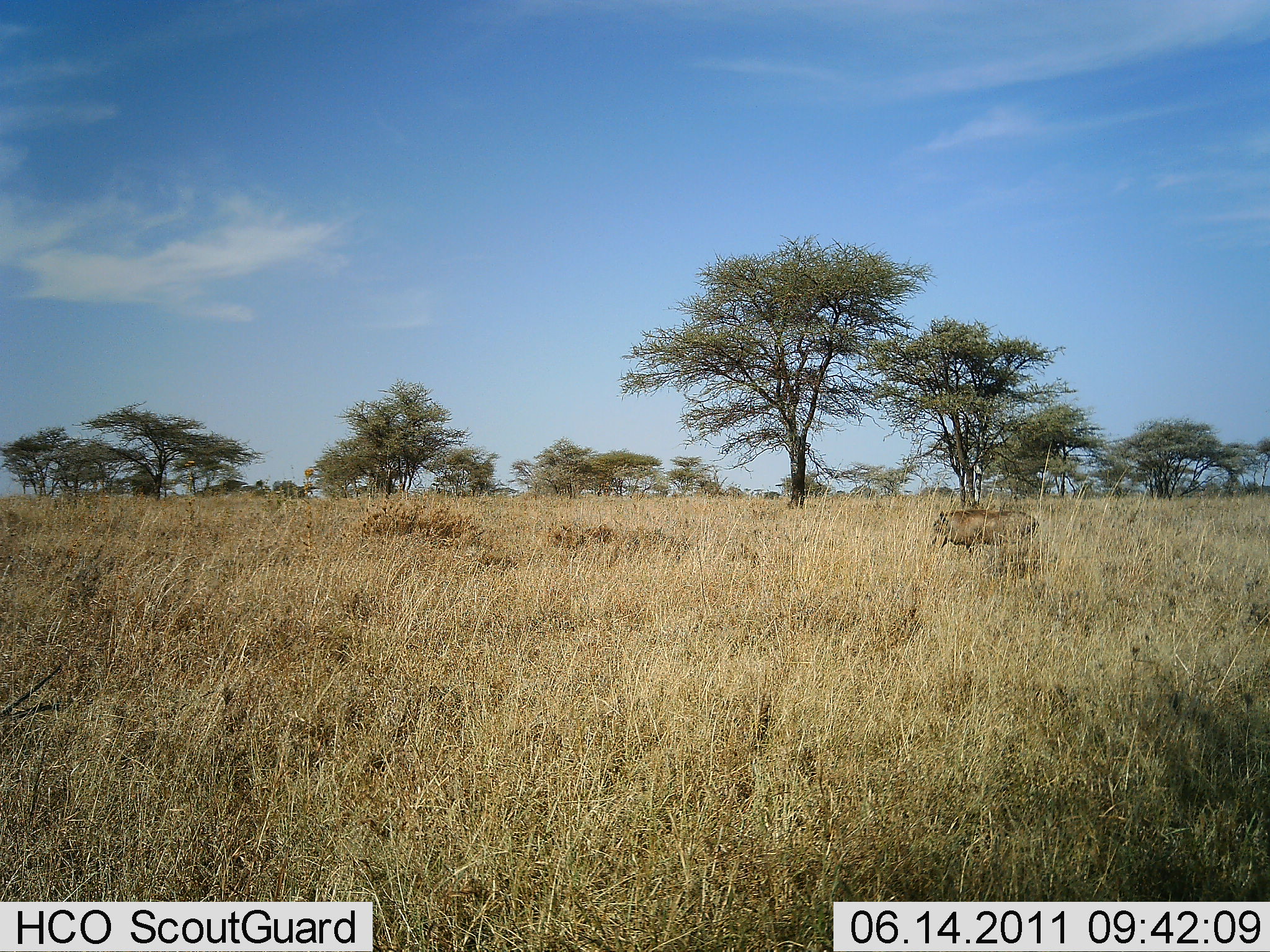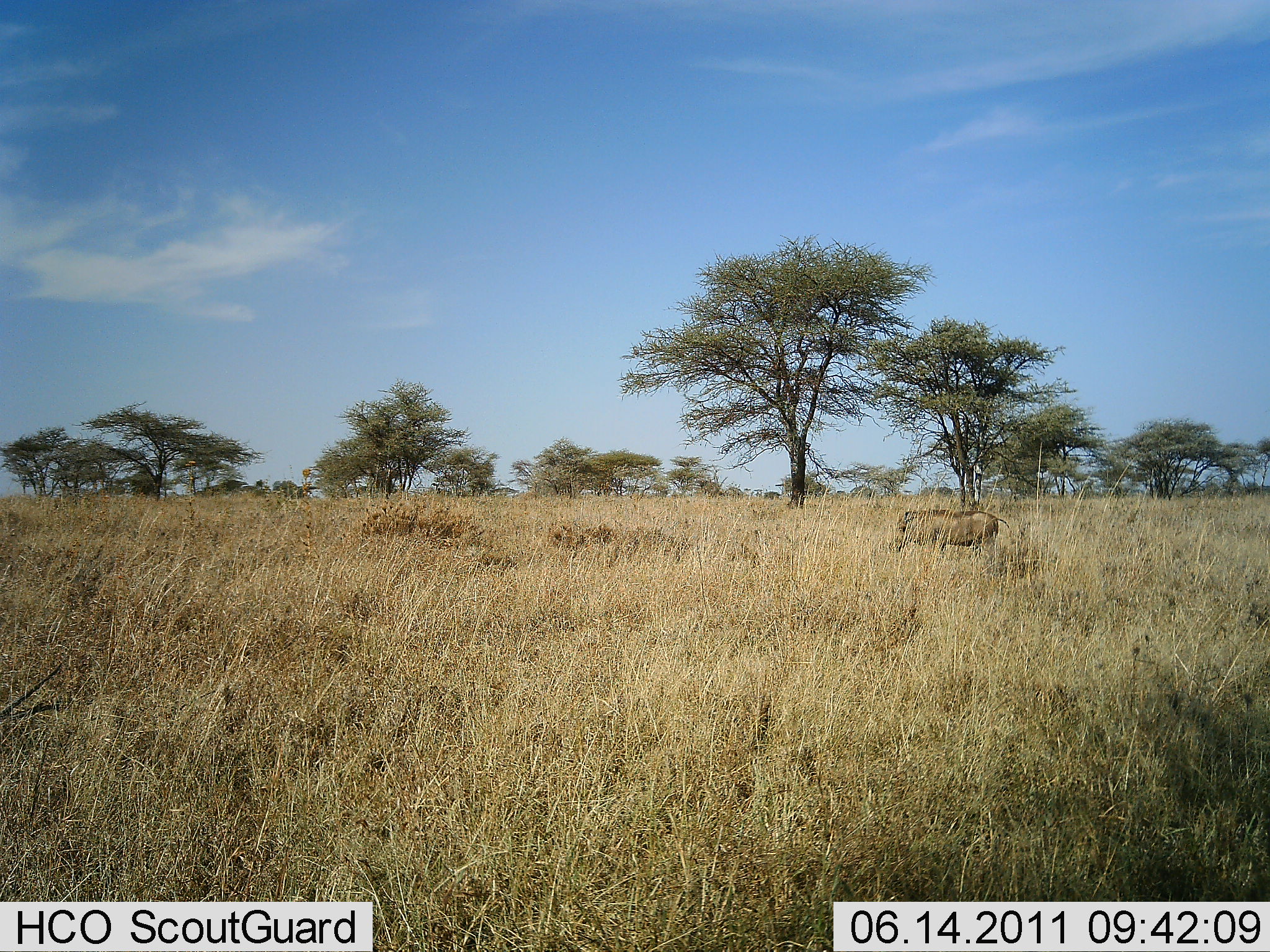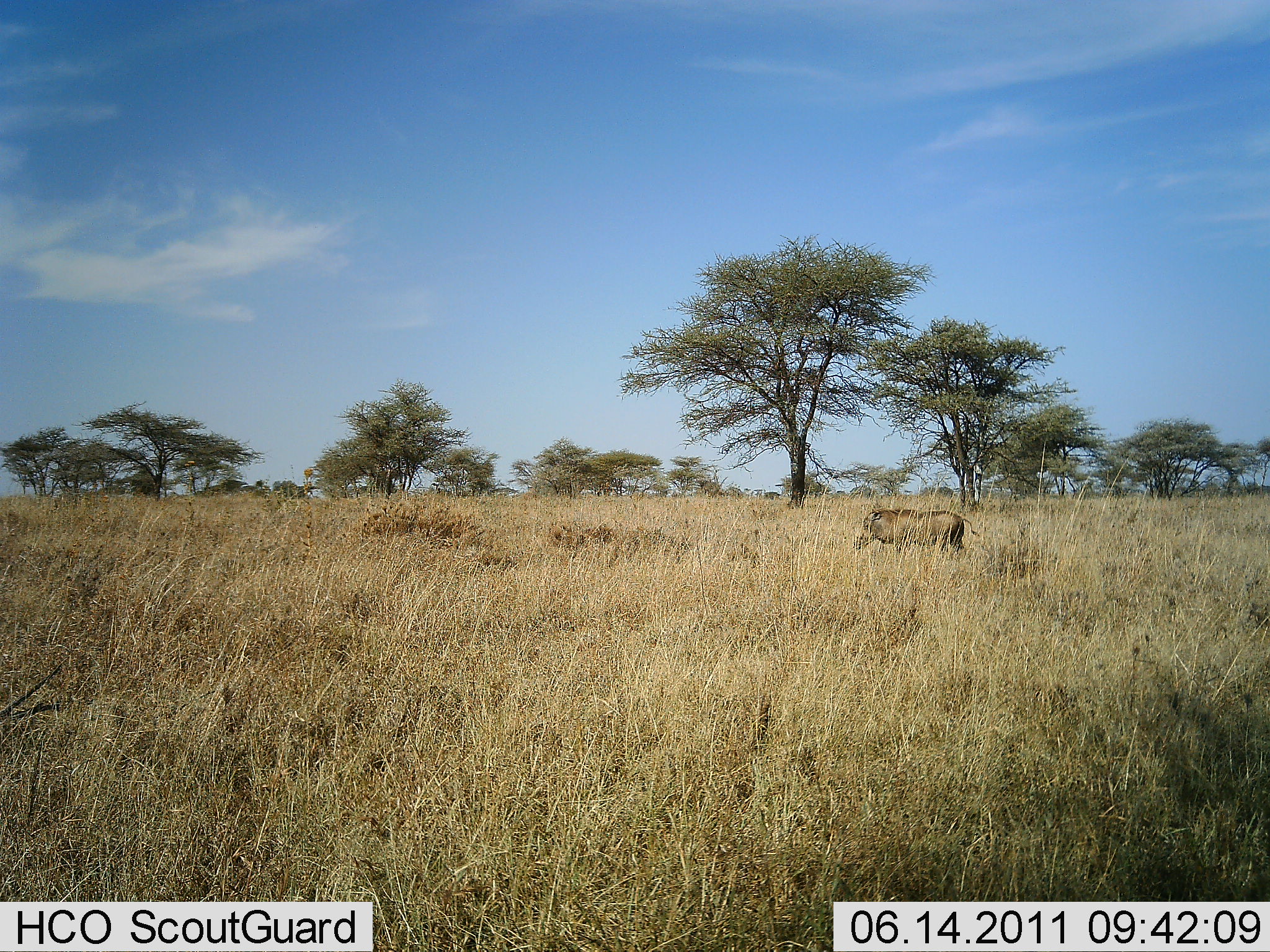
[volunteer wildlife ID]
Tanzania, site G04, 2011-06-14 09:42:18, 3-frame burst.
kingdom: Animalia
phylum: Chordata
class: Mammalia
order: Artiodactyla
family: Suidae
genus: Phacochoerus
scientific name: Phacochoerus africanus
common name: warthog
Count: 1.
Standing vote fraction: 0%.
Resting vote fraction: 0%.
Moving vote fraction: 100%.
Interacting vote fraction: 0%.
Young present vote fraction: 0%.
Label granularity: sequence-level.